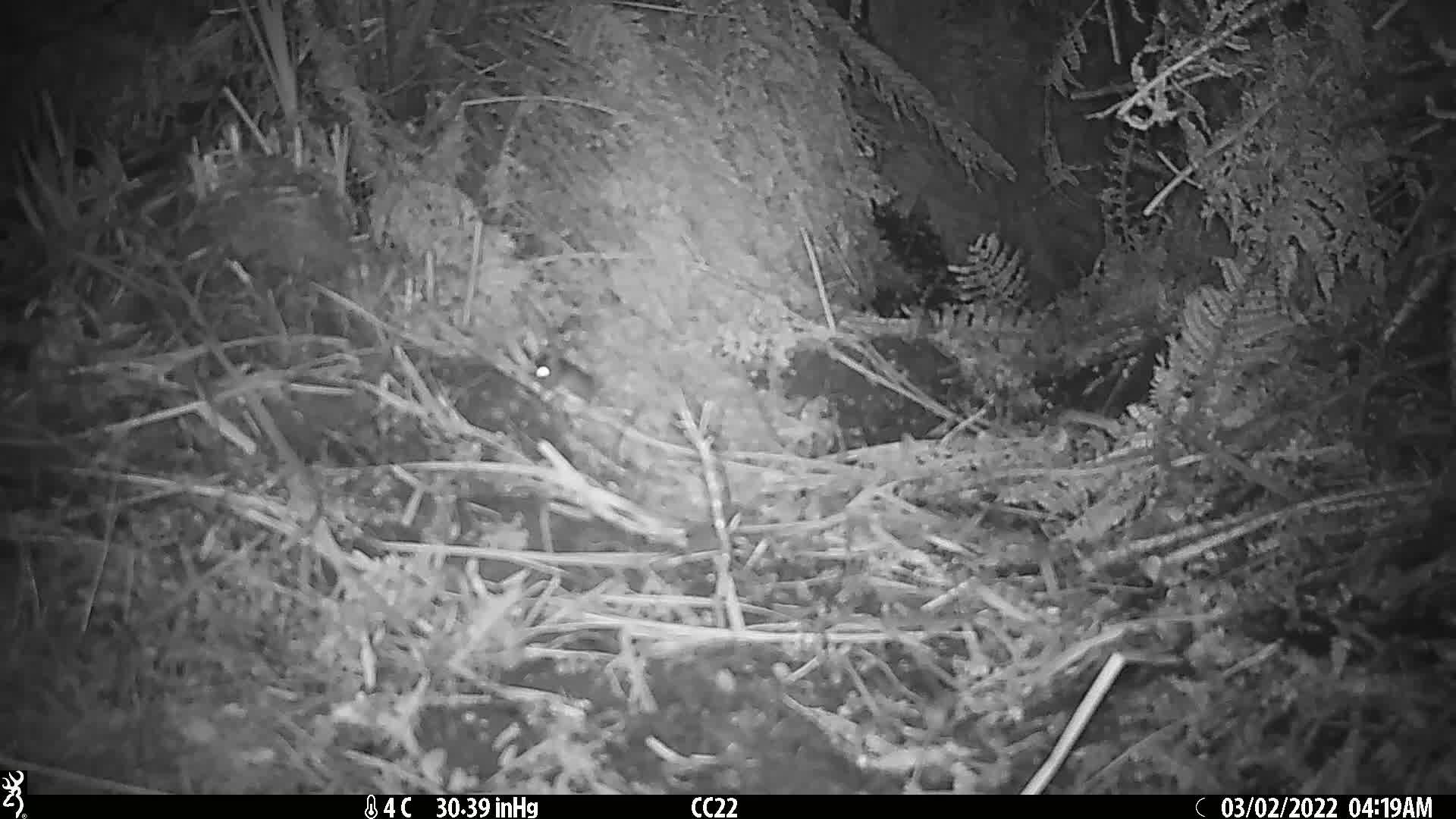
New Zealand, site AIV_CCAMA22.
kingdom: Animalia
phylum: Chordata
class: Mammalia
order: Rodentia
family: Muridae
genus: Mus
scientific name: Mus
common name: mouse